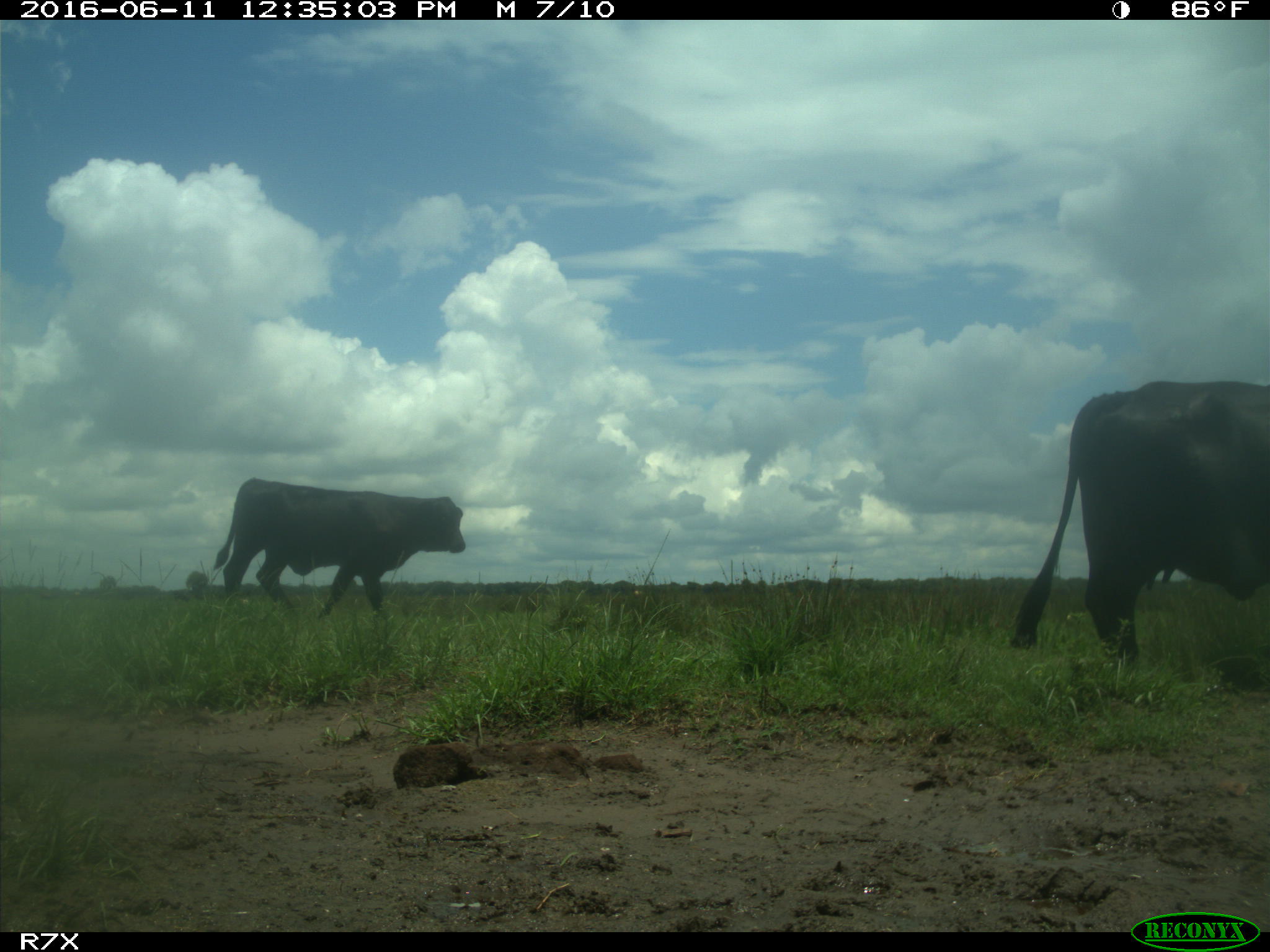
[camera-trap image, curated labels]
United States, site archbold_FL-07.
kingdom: Animalia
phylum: Chordata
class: Mammalia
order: Artiodactyla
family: Bovidae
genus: Bos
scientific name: Bos taurus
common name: domestic cow